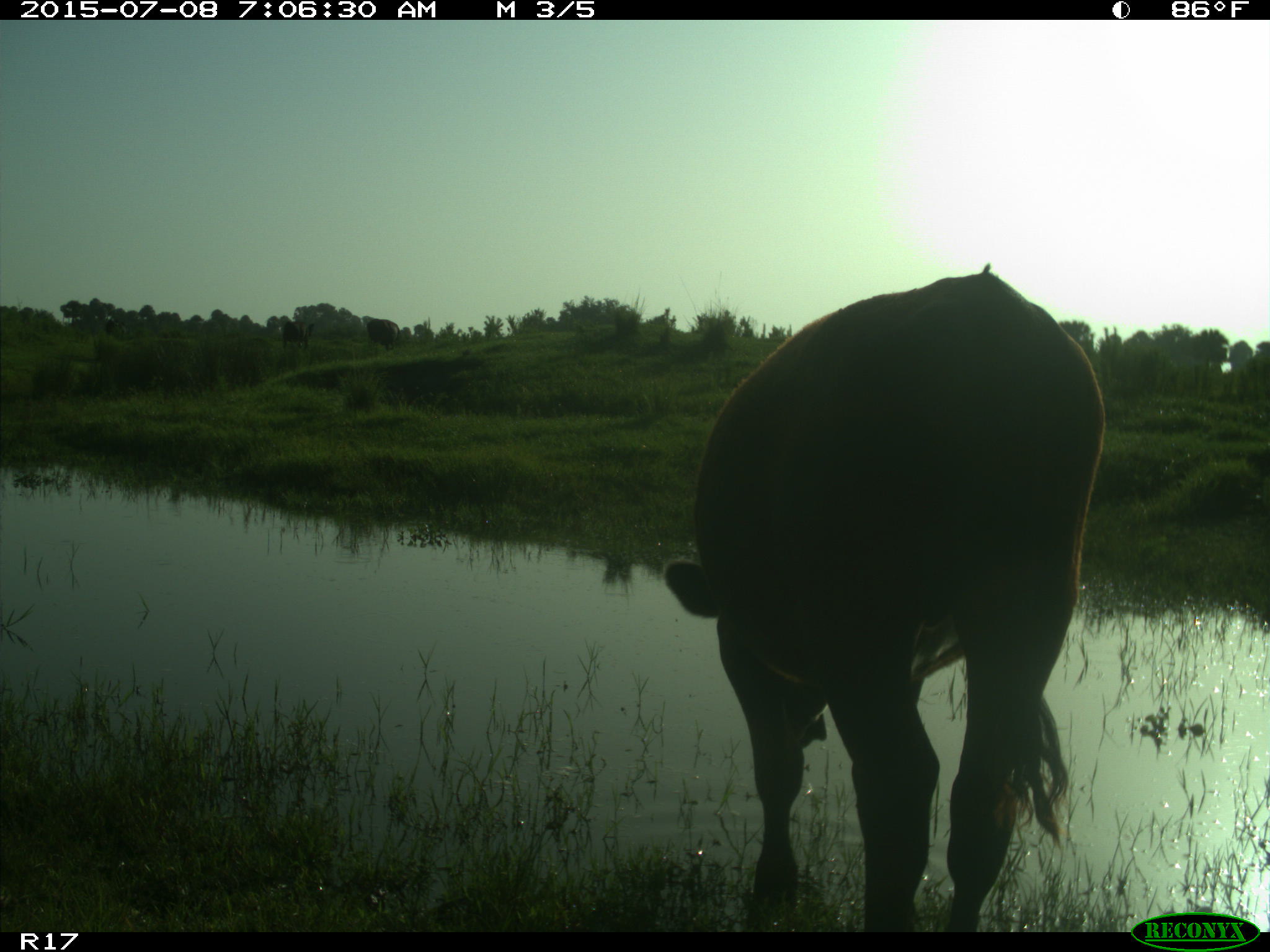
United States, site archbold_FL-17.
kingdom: Animalia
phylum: Chordata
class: Mammalia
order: Artiodactyla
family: Bovidae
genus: Bos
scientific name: Bos taurus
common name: domestic cow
Bos taurus (domestic cow).